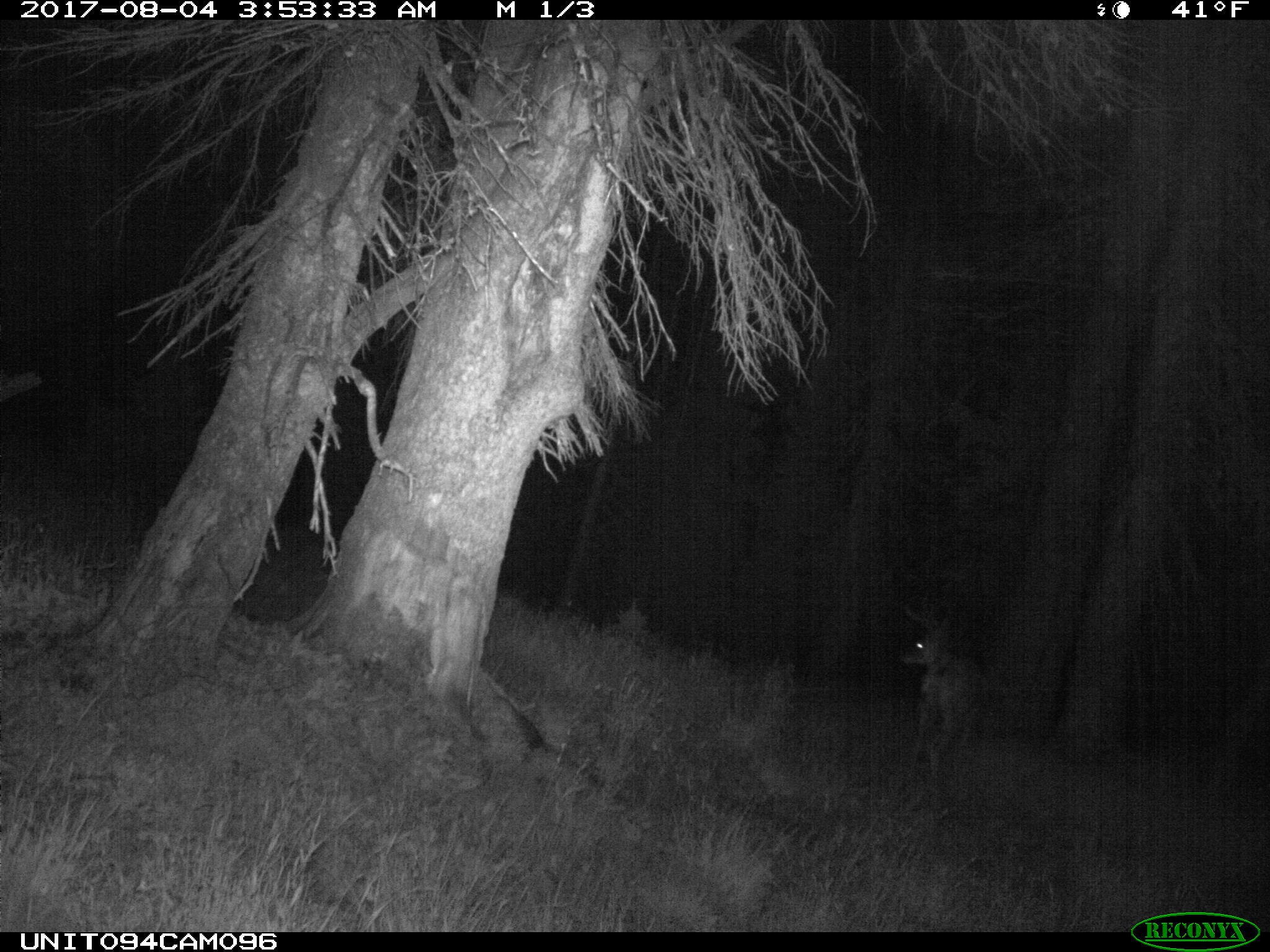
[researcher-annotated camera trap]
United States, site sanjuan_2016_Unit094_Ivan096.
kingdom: Animalia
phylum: Chordata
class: Mammalia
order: Artiodactyla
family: Cervidae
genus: Odocoileus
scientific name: Odocoileus hemionus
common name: mule deer